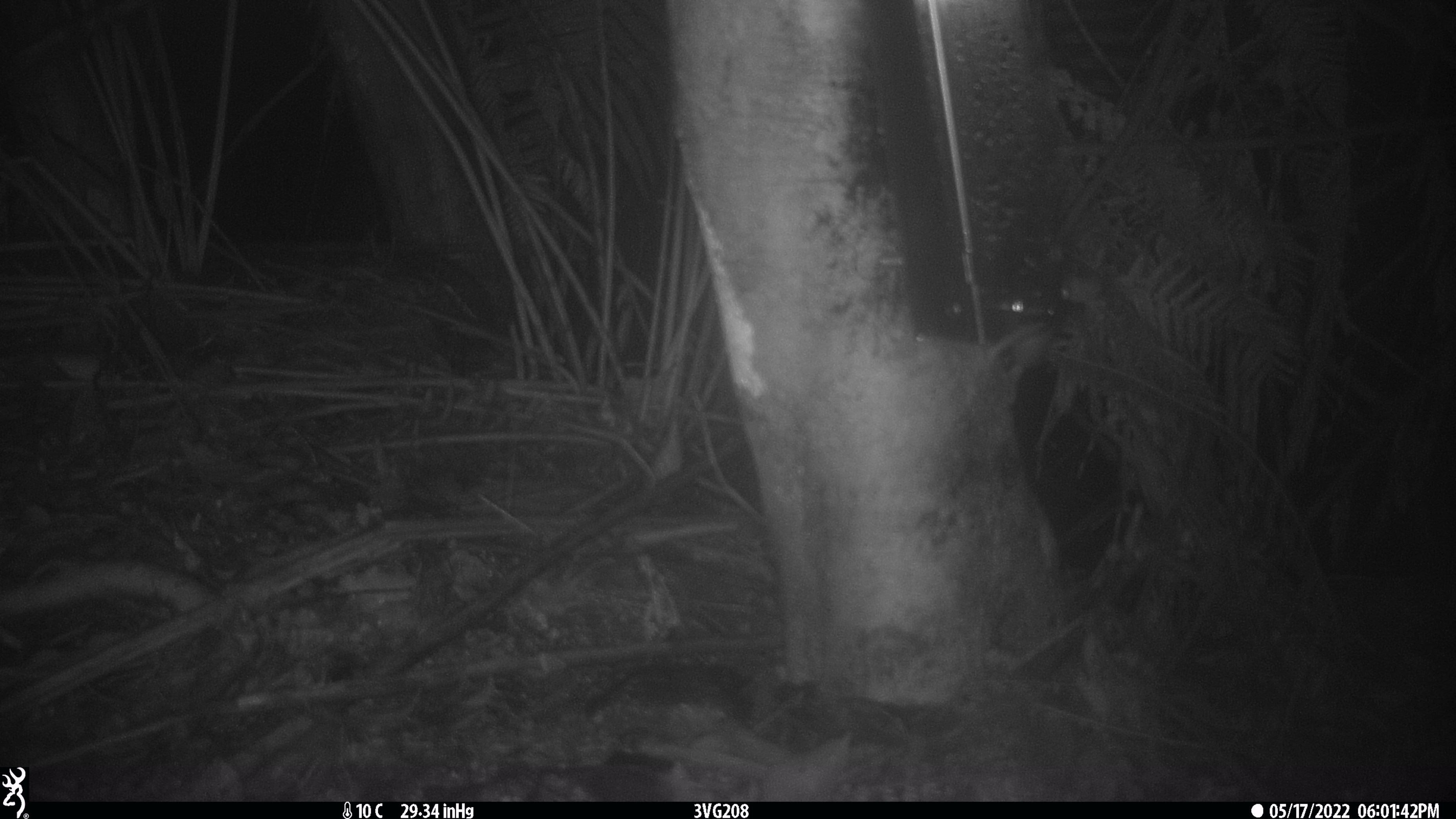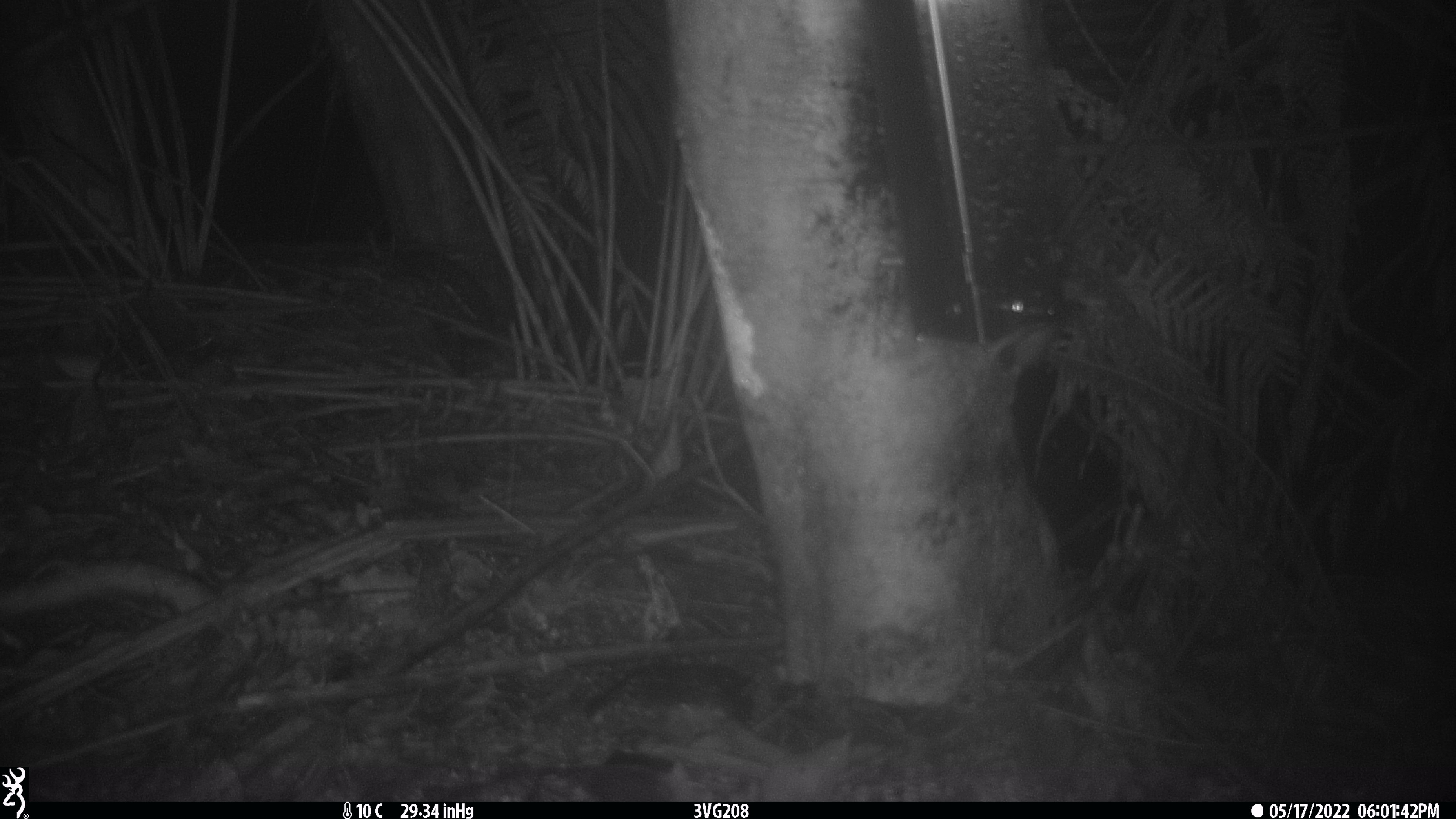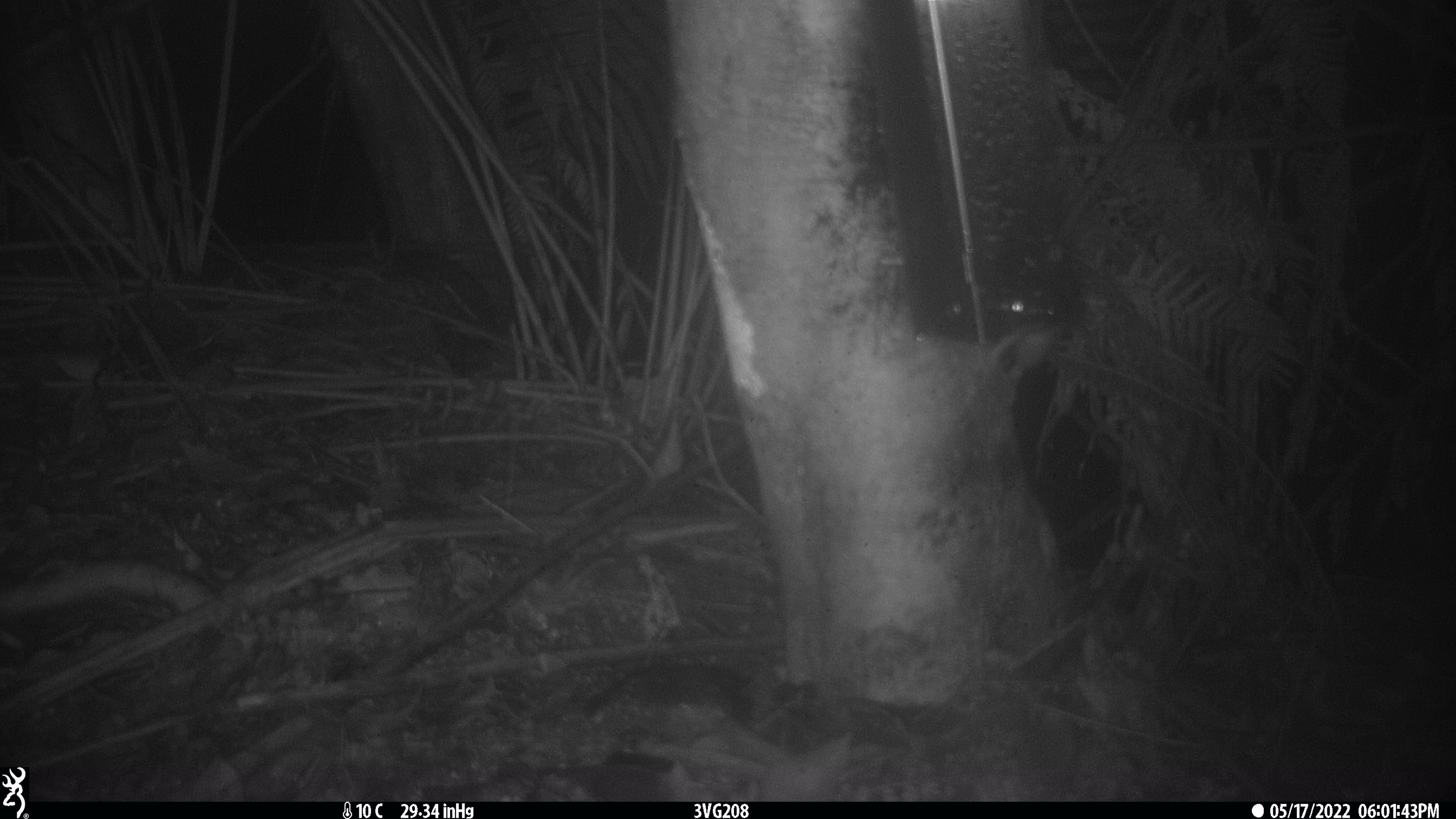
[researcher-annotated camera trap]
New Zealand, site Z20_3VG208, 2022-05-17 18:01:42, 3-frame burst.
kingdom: Animalia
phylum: Chordata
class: Mammalia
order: Rodentia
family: Muridae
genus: Rattus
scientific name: Rattus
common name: rat